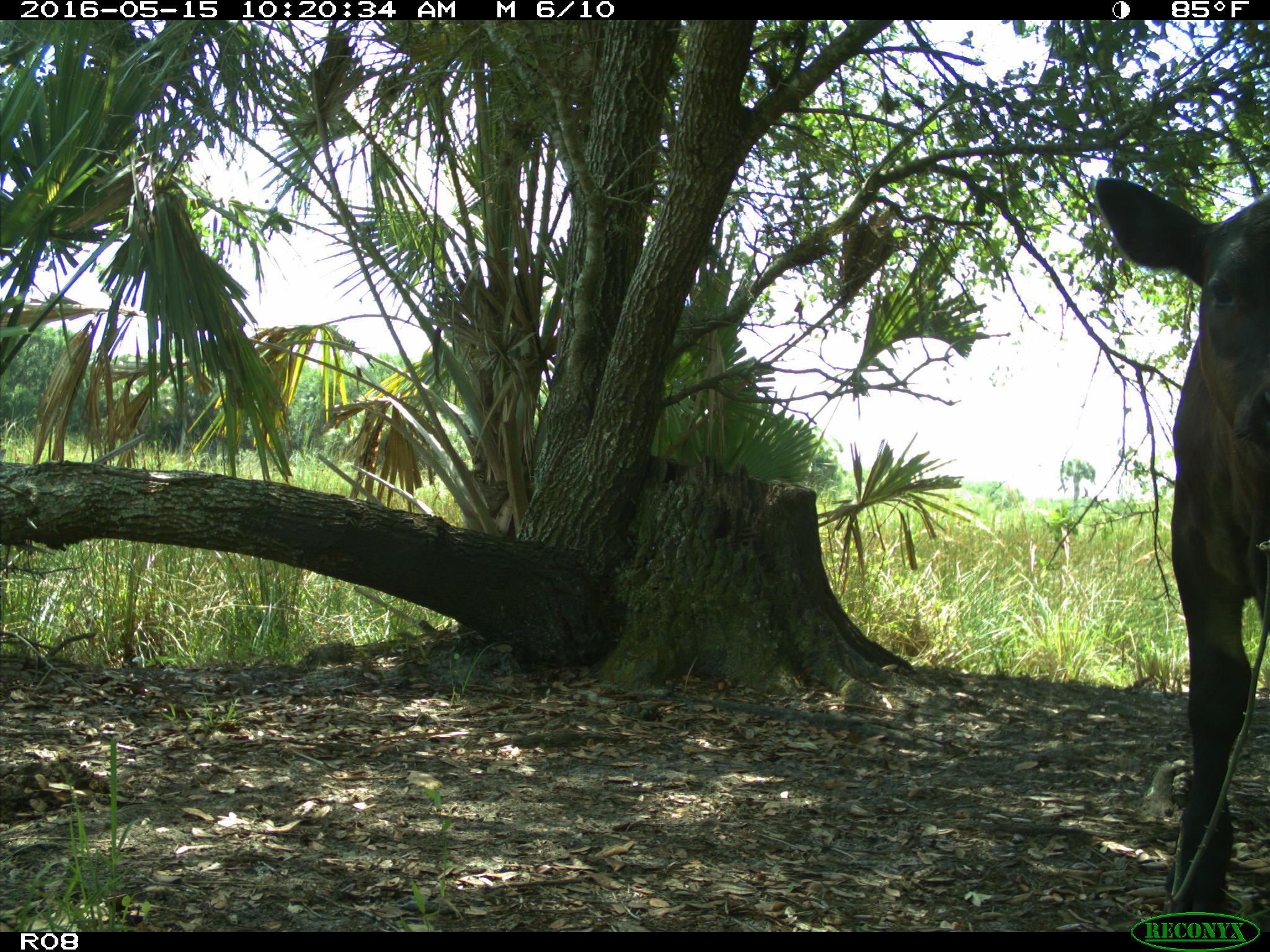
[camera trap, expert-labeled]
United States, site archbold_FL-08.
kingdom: Animalia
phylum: Chordata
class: Mammalia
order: Artiodactyla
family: Bovidae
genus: Bos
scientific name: Bos taurus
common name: domestic cow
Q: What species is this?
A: Bos taurus (domestic cow).